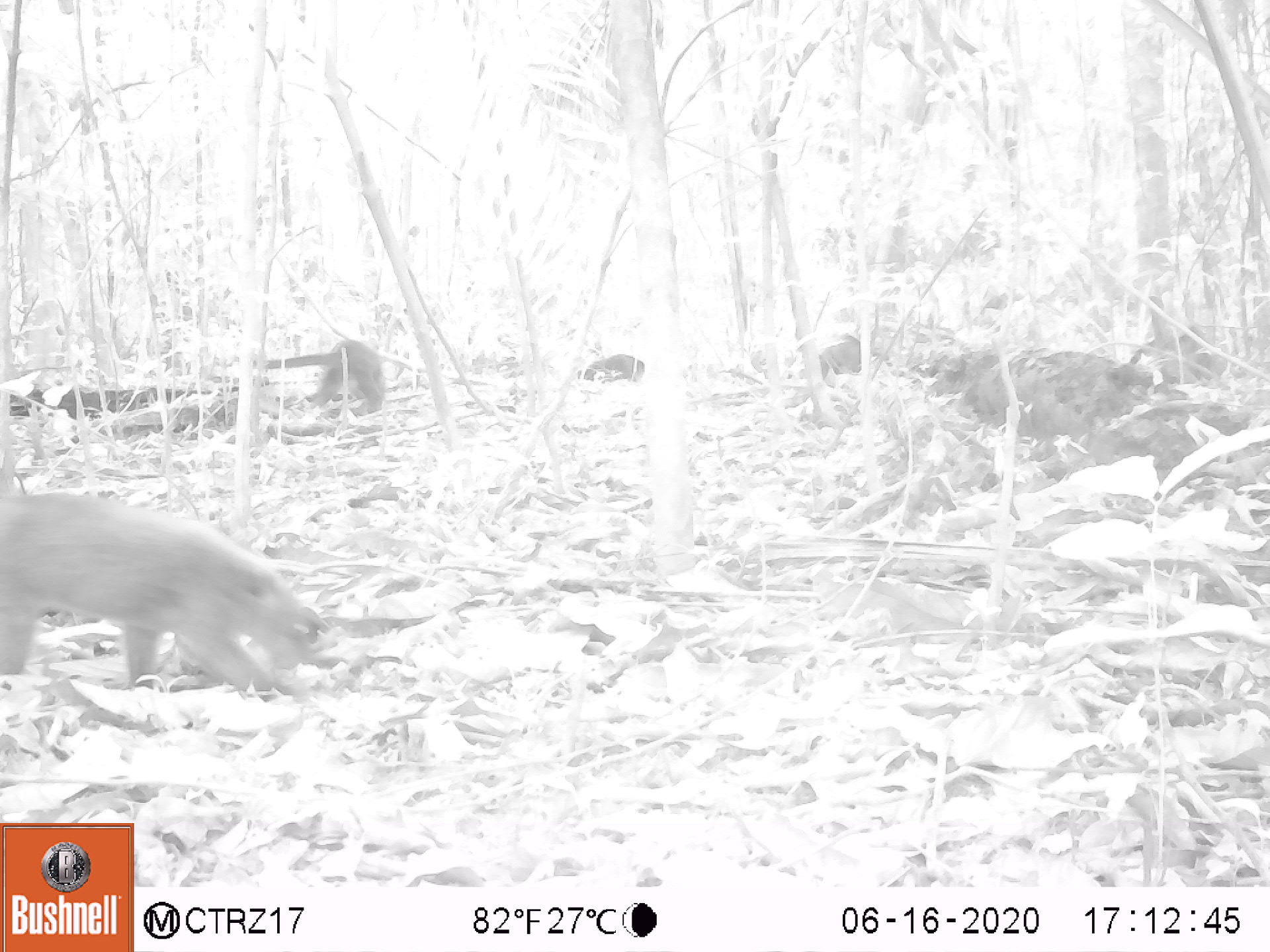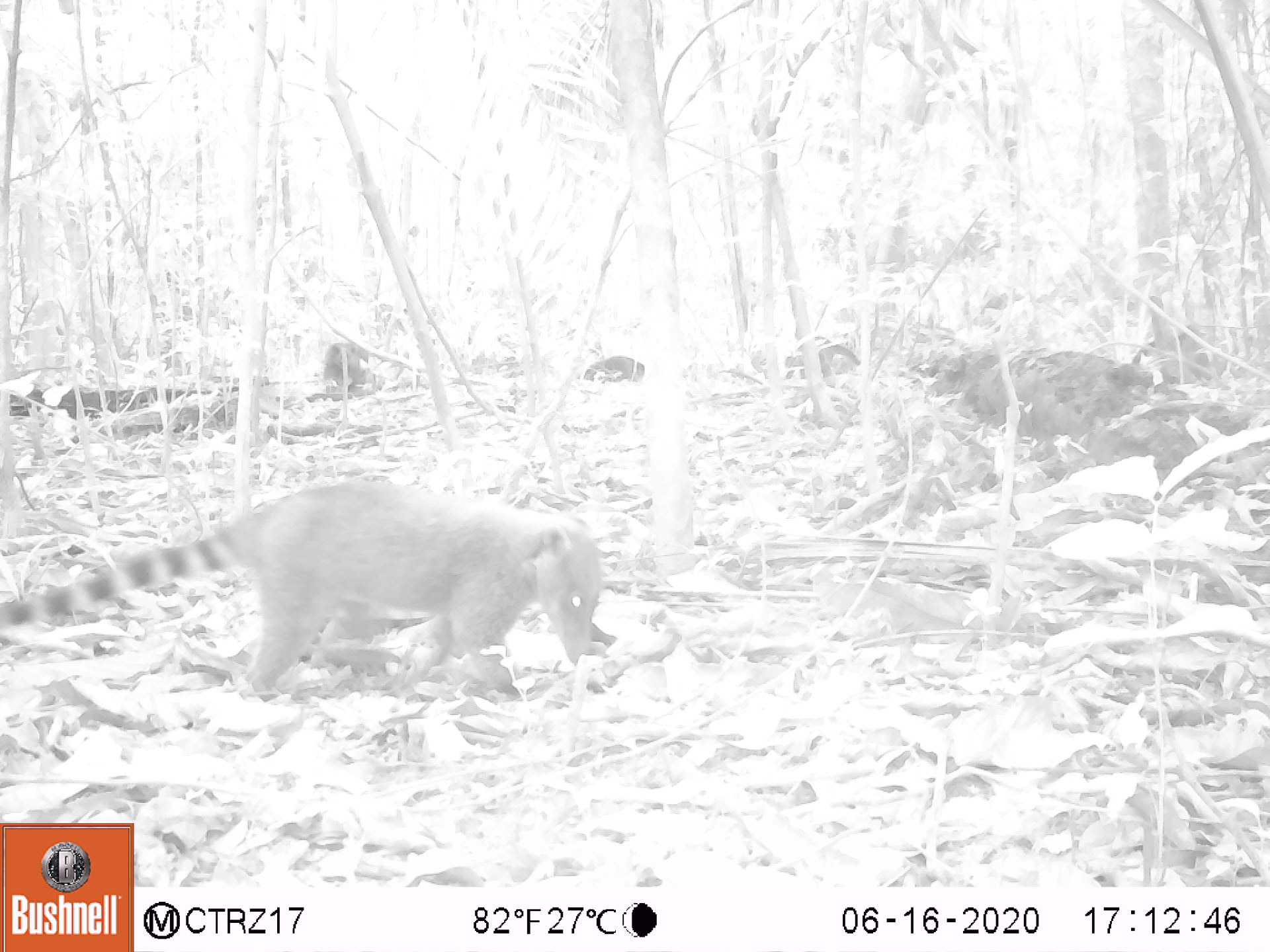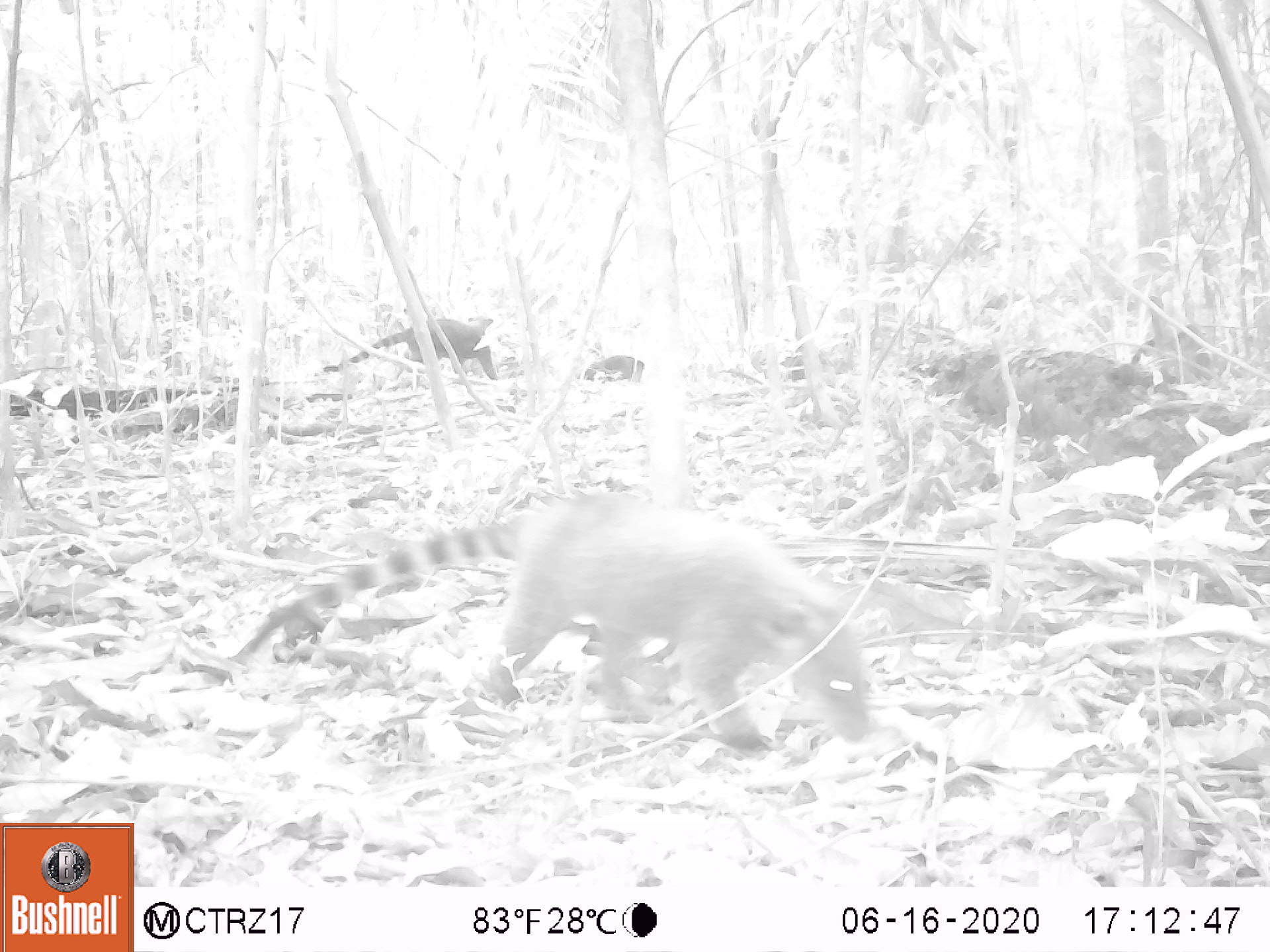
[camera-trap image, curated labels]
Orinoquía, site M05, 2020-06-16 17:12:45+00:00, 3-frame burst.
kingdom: Animalia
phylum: Chordata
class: Mammalia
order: Carnivora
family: Procyonidae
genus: Nasua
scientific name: Nasua nasua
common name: south american coati